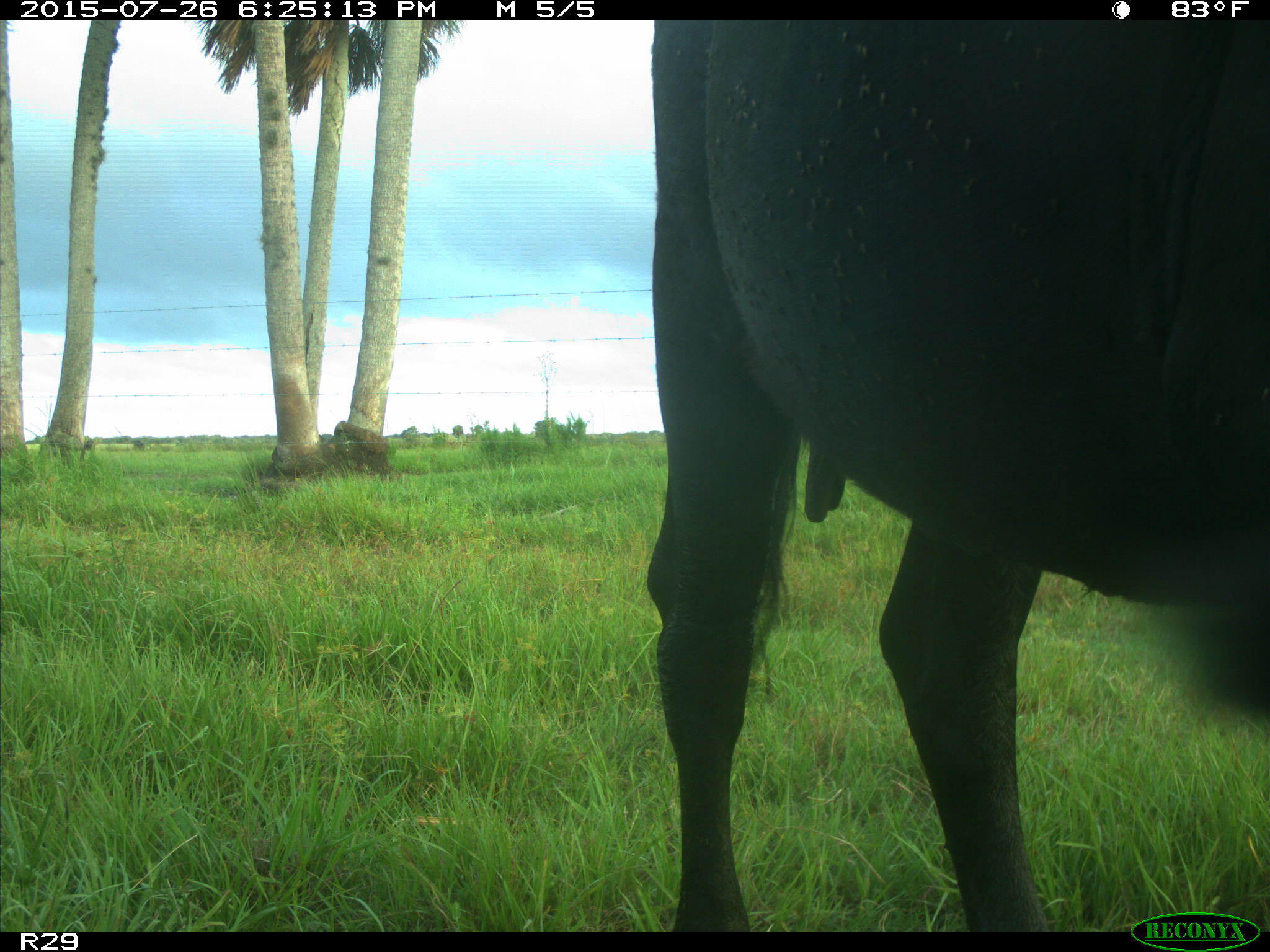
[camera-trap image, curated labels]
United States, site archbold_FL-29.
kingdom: Animalia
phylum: Chordata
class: Mammalia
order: Artiodactyla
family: Bovidae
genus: Bos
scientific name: Bos taurus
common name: domestic cow